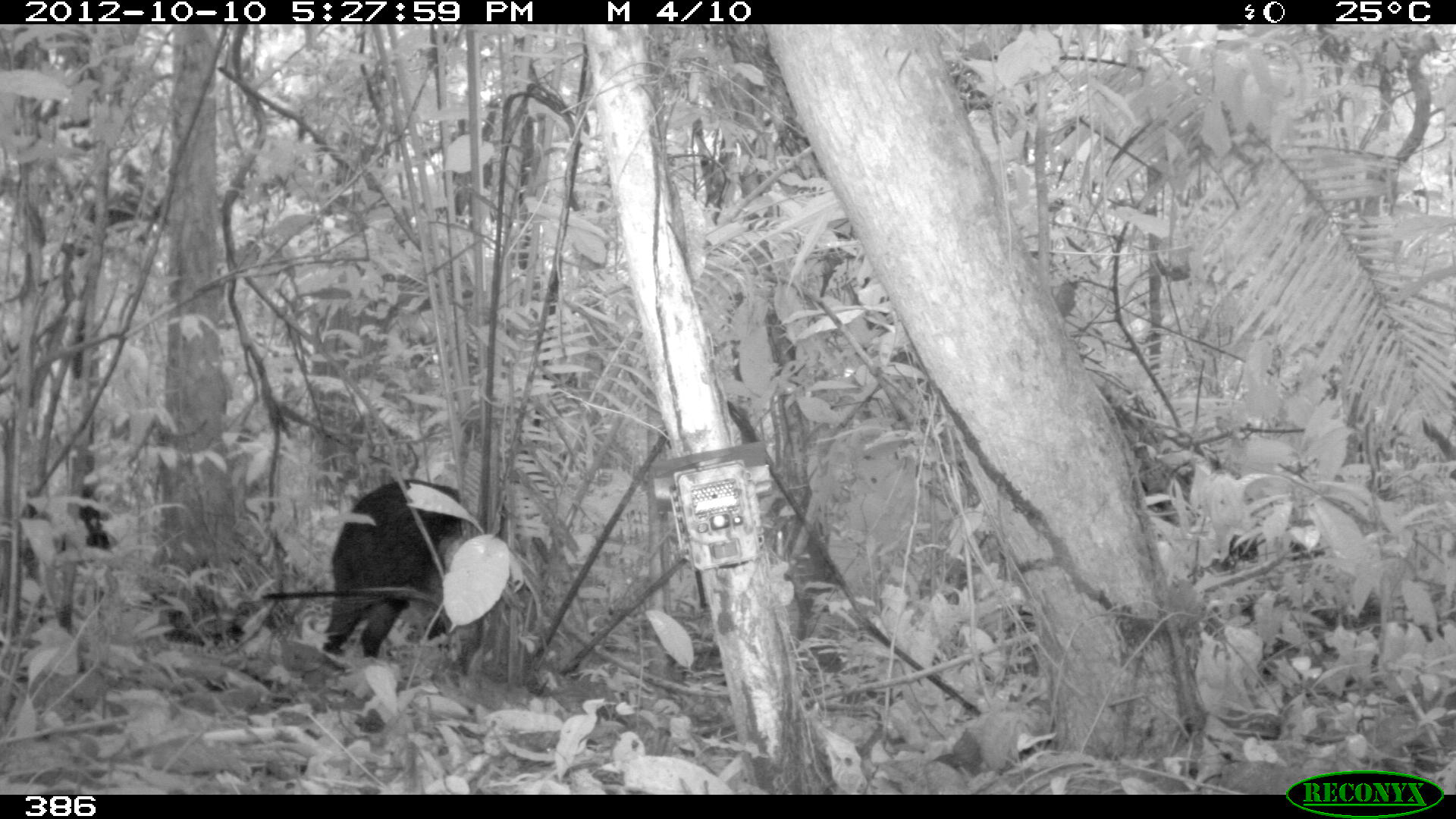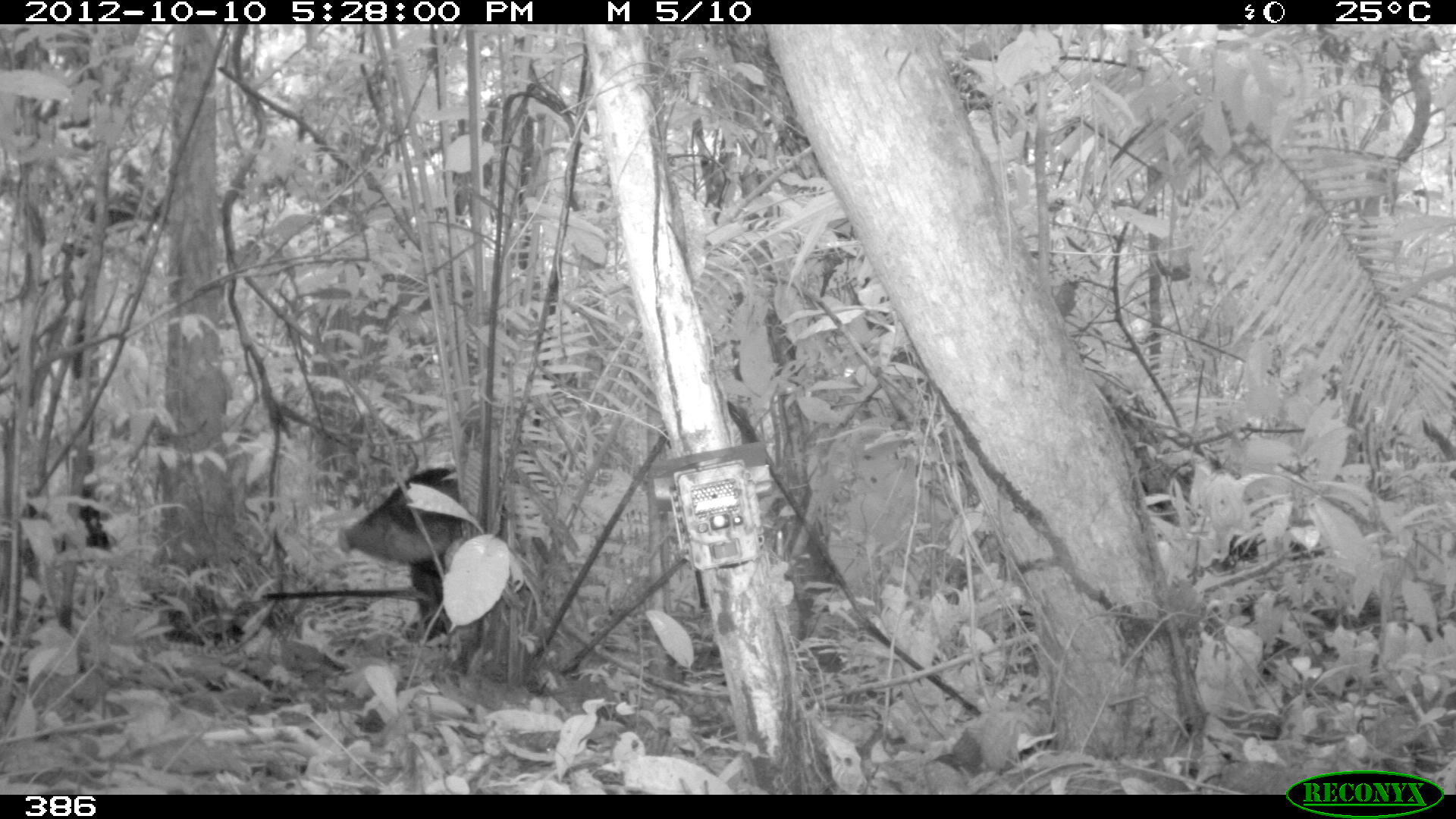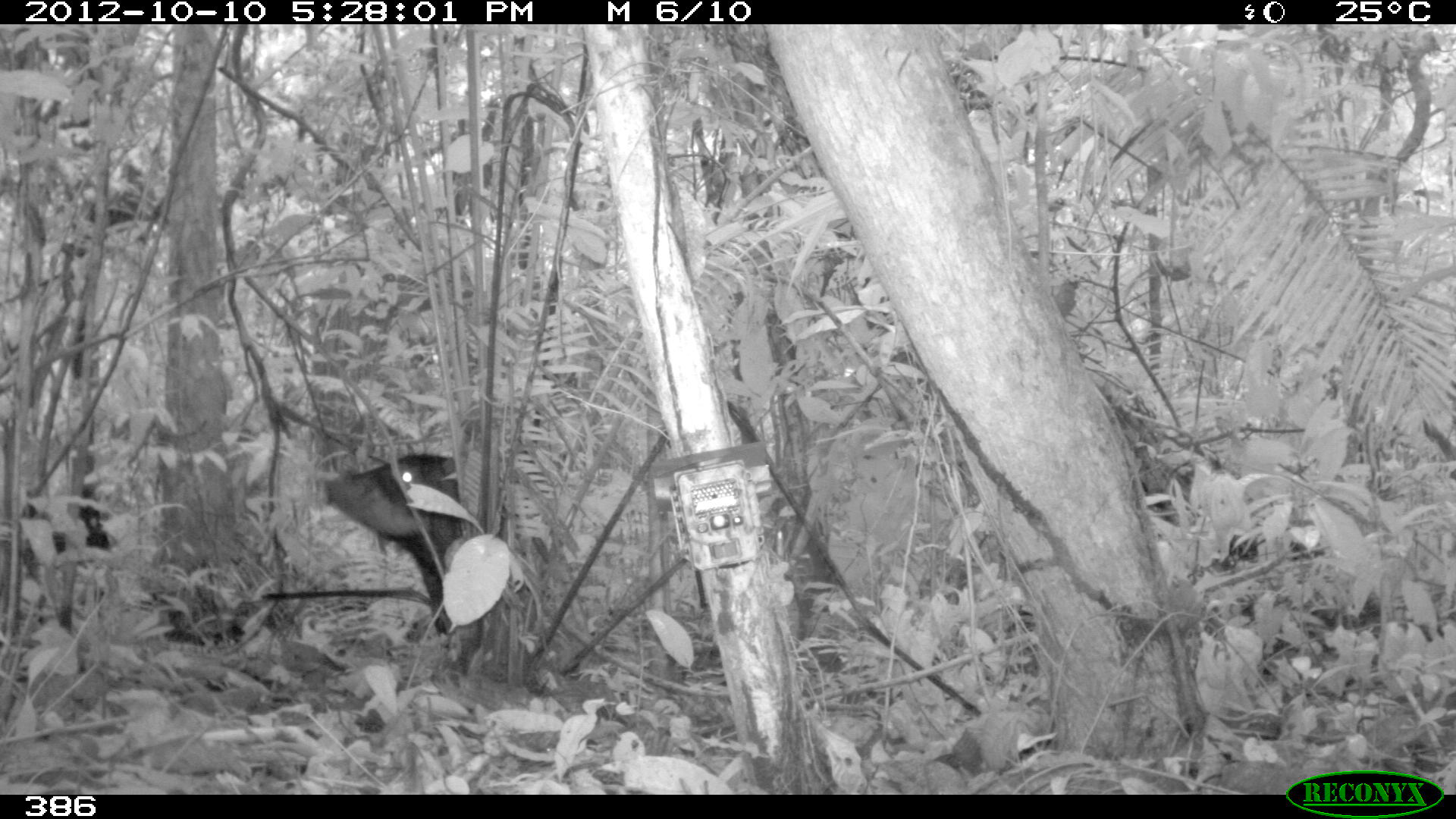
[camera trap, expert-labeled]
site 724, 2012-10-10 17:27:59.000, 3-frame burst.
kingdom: Animalia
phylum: Chordata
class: Mammalia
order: Artiodactyla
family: Tayassuidae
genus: Tayassu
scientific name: Tayassu pecari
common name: white-lipped peccary